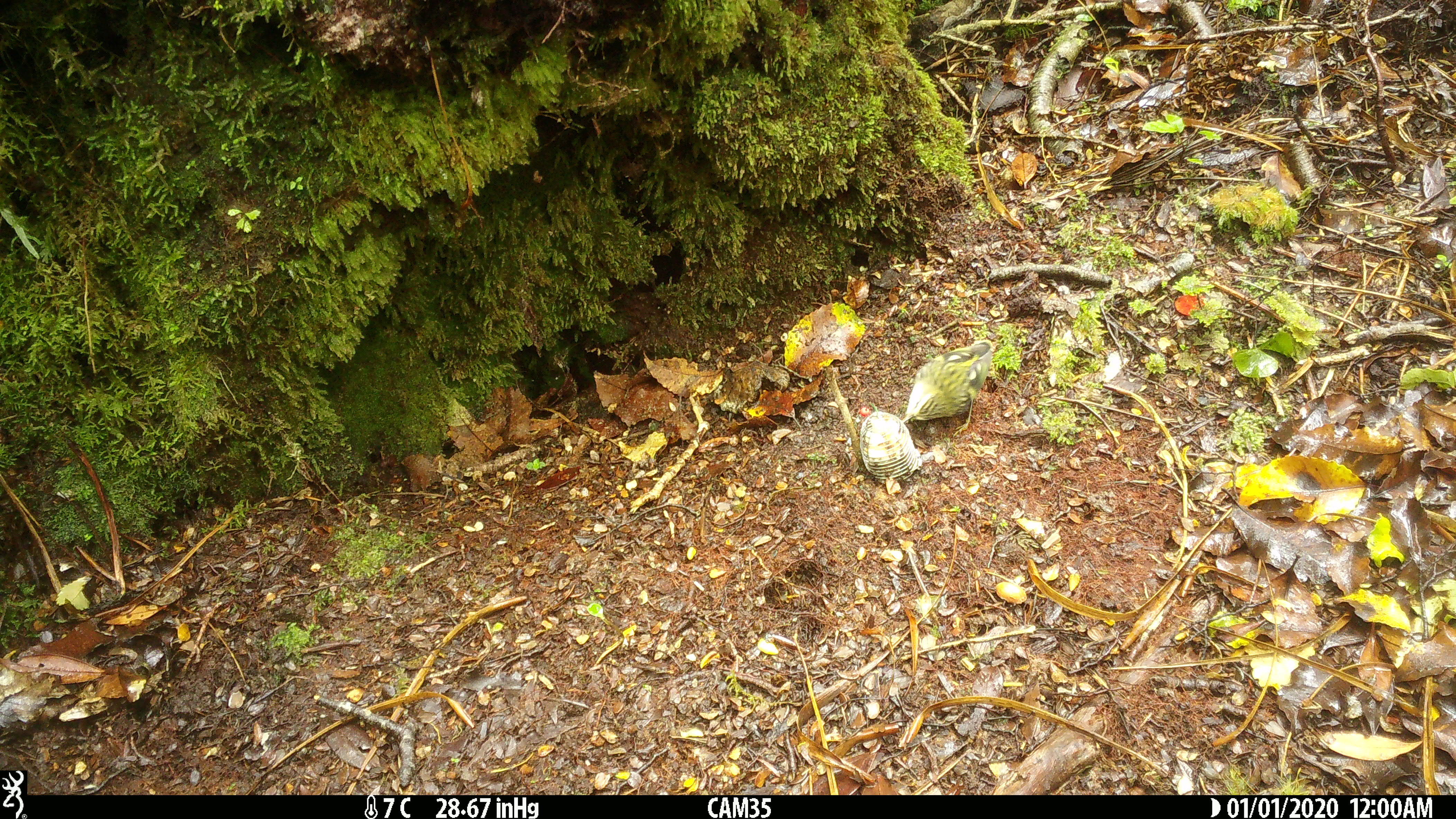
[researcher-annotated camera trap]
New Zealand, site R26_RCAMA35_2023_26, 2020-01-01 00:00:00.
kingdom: Animalia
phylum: Chordata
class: Aves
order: Passeriformes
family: Acanthisittidae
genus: Acanthisitta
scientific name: Acanthisitta chloris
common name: rifleman